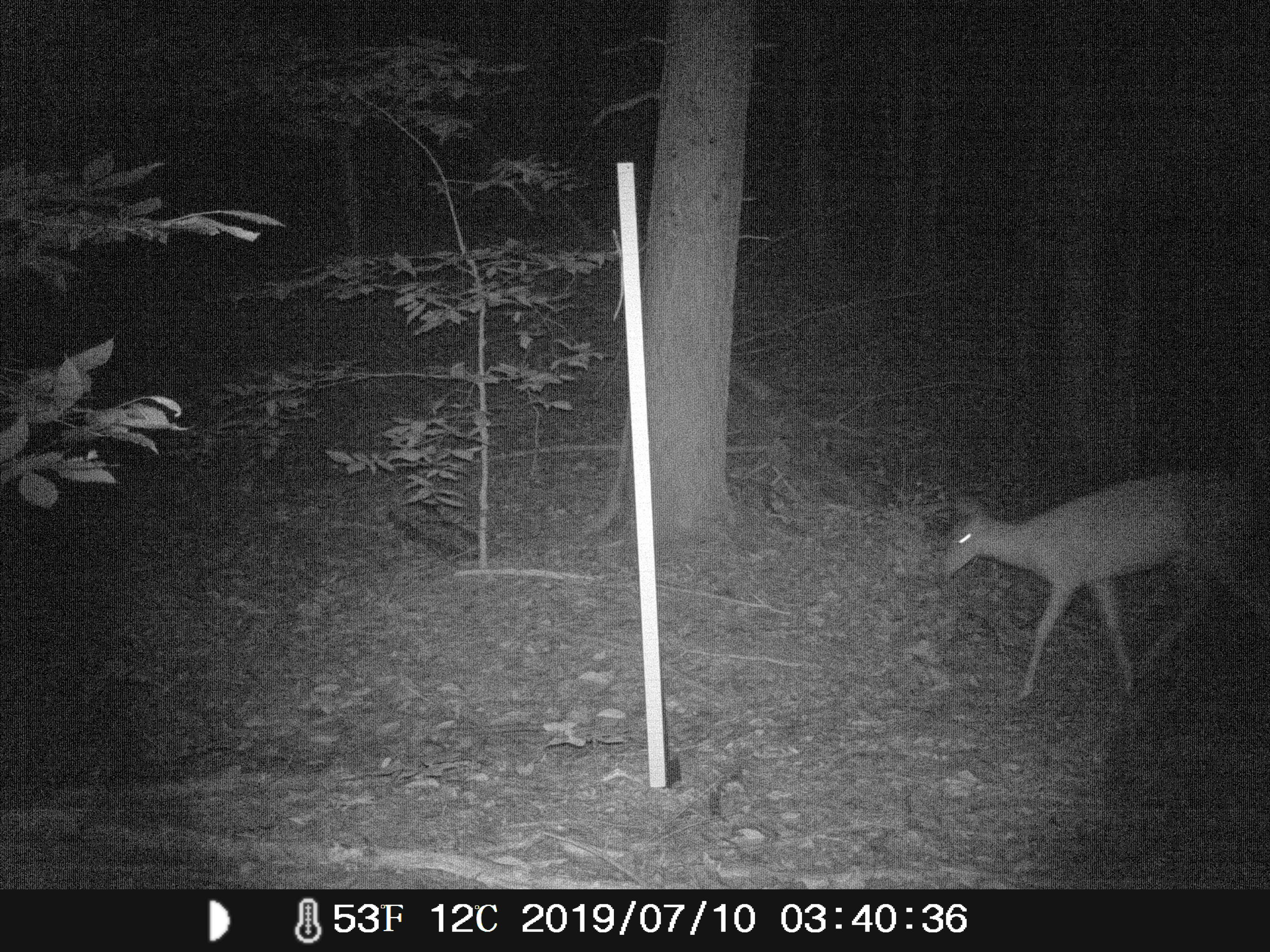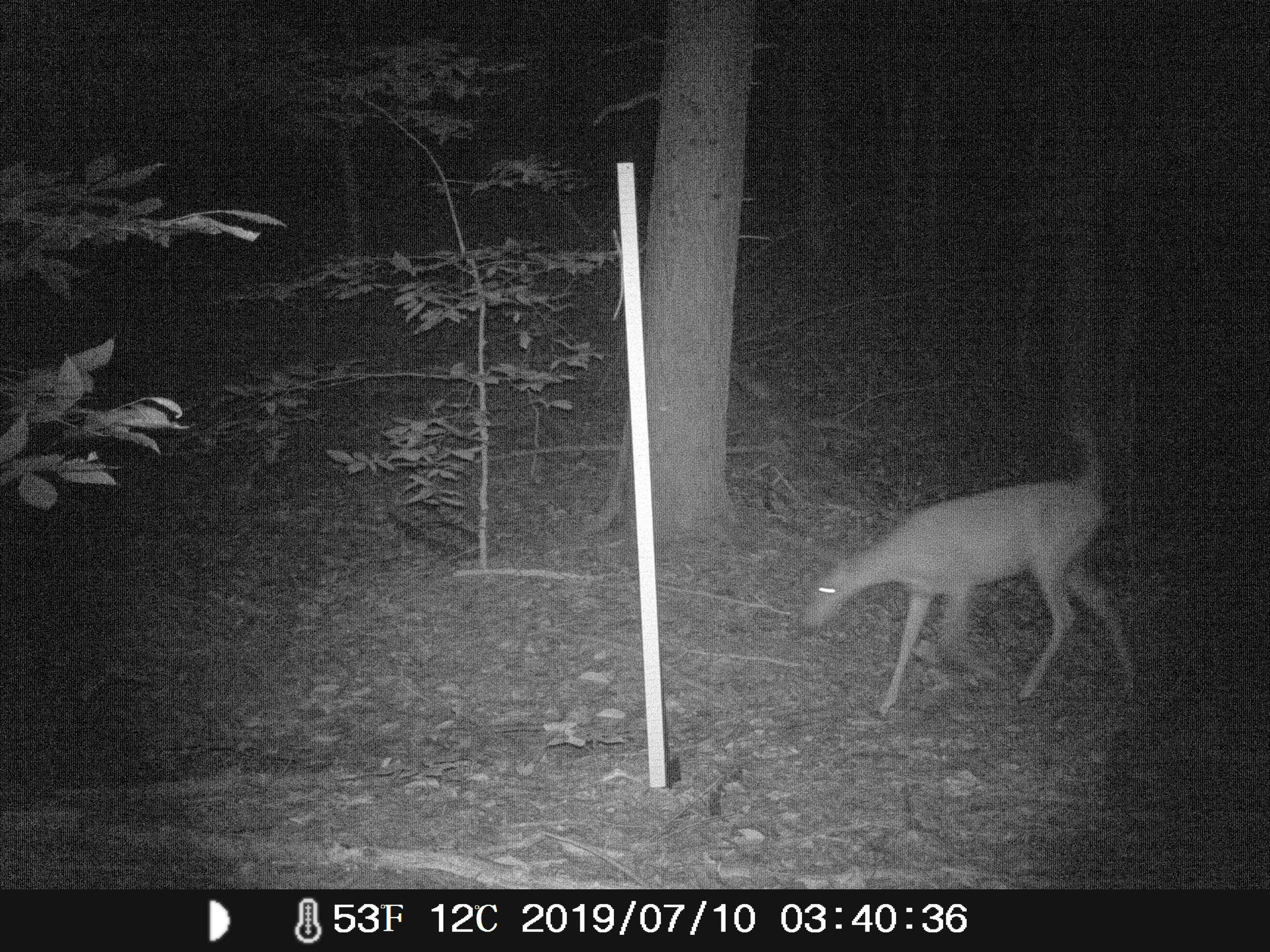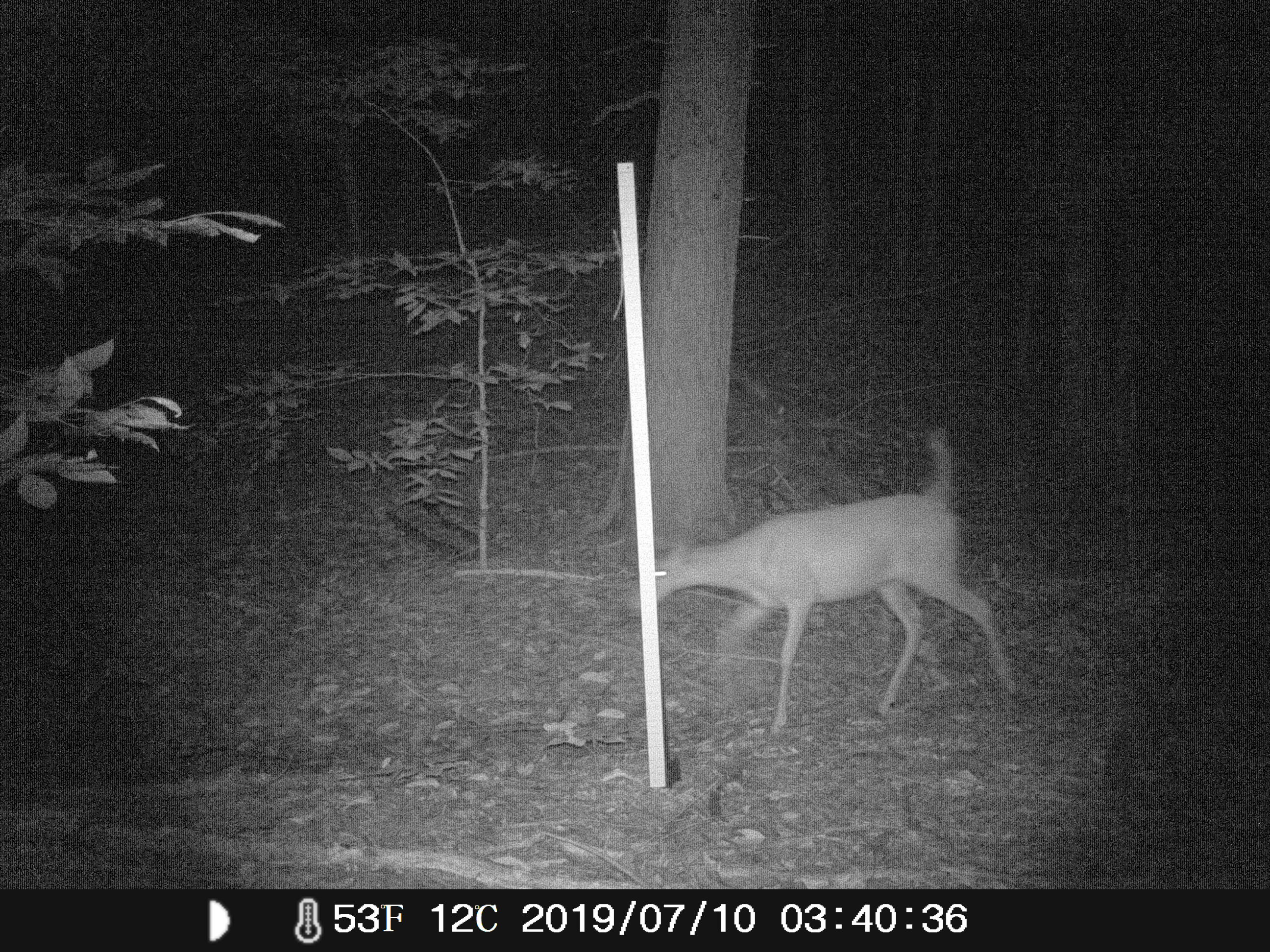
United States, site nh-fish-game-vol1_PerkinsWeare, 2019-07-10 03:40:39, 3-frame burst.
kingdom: Animalia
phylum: Chordata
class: Mammalia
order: Artiodactyla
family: Cervidae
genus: Odocoileus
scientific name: Odocoileus virginianus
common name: white-tailed deer